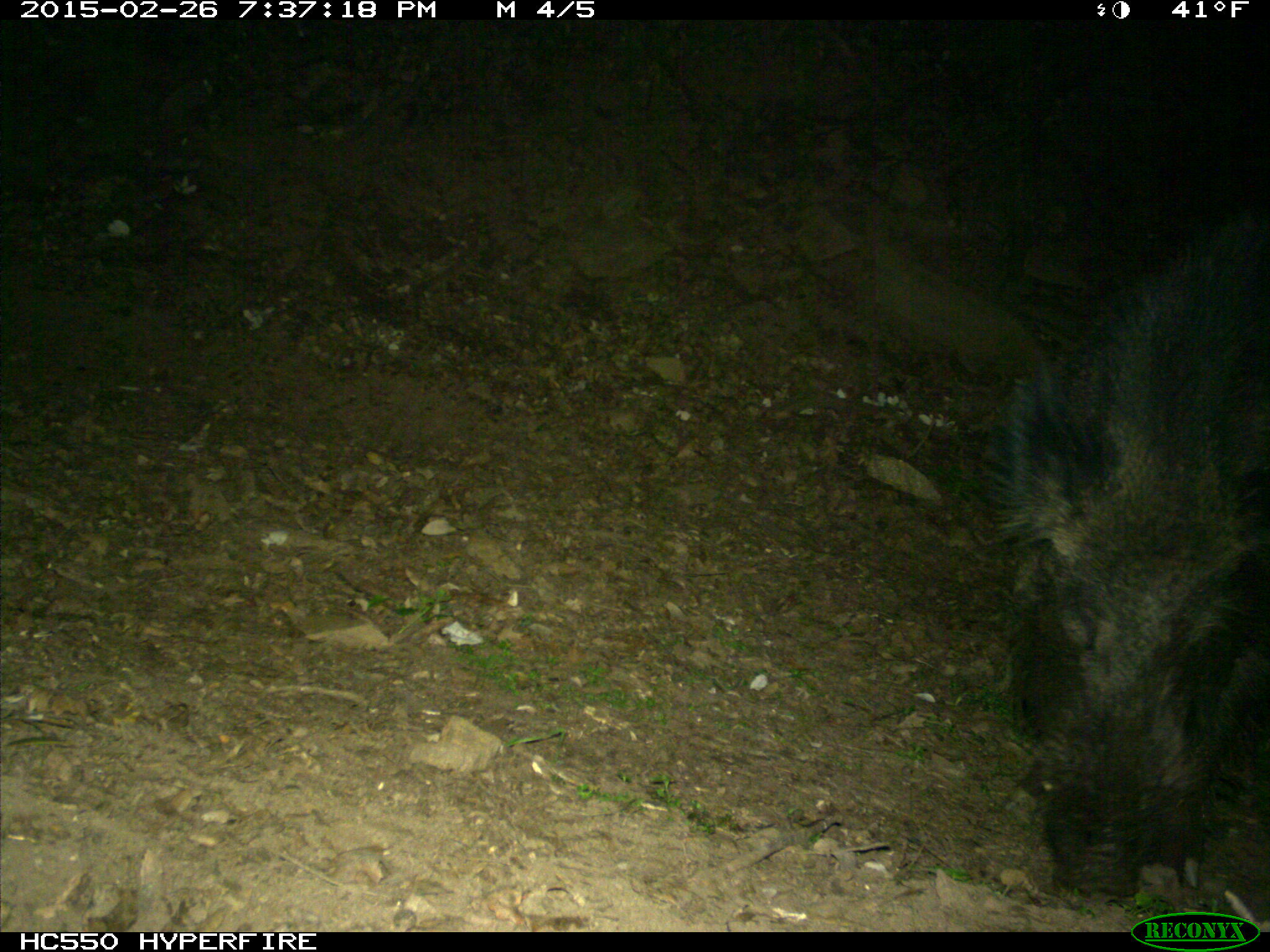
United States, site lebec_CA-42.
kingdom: Animalia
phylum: Chordata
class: Mammalia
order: Artiodactyla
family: Suidae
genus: Sus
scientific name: Sus scrofa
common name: wild boar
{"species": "Sus scrofa (wild boar)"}